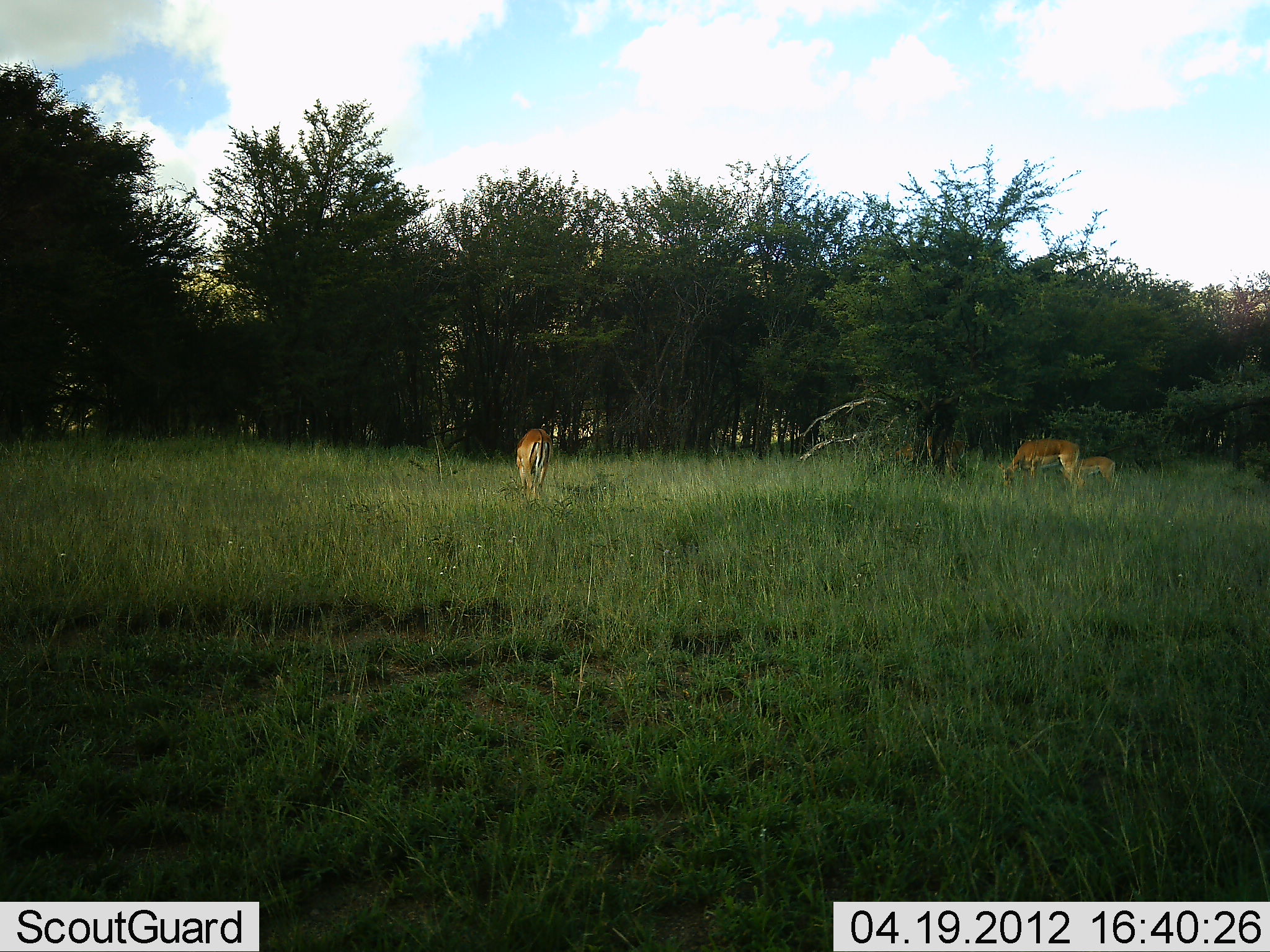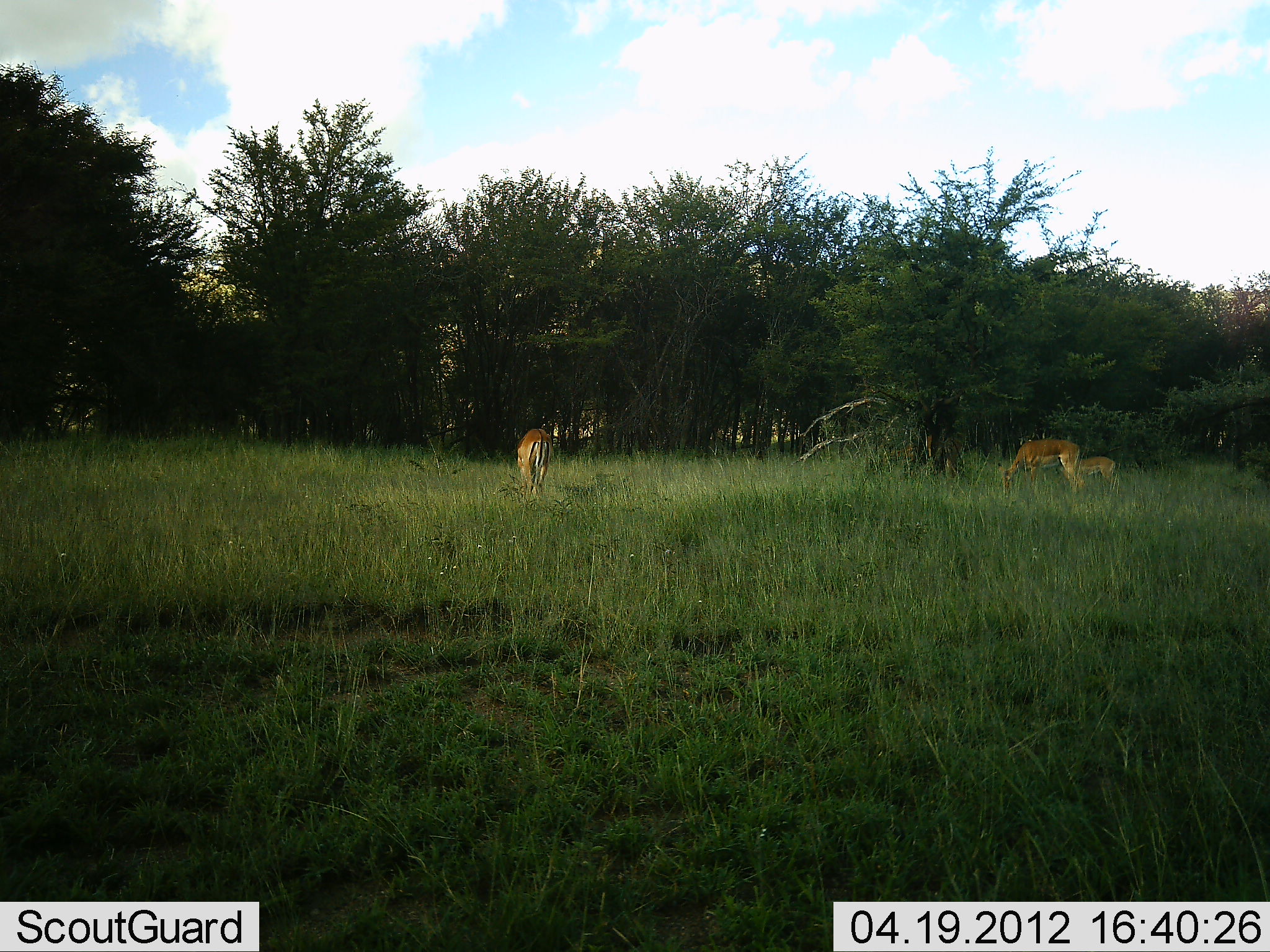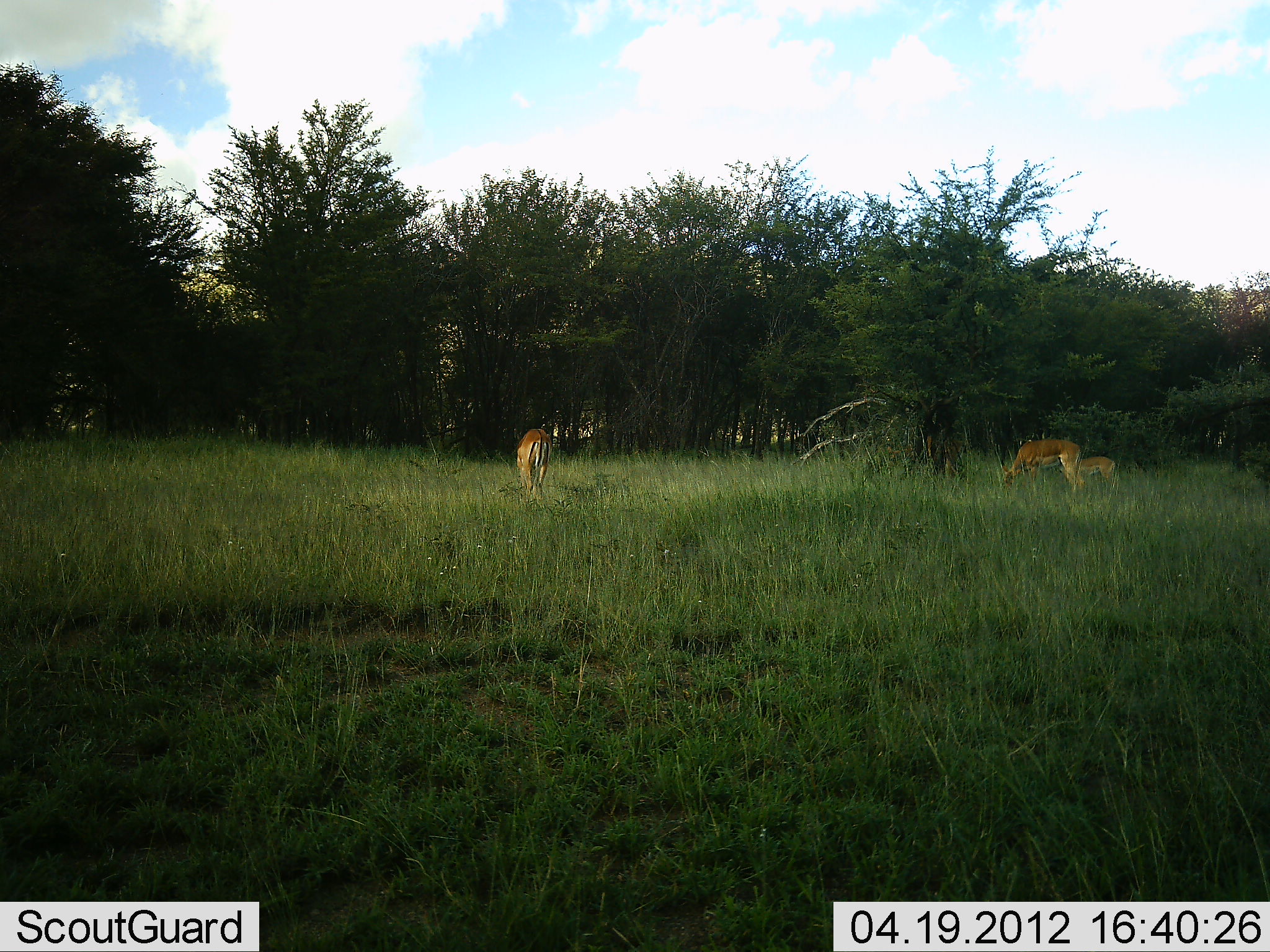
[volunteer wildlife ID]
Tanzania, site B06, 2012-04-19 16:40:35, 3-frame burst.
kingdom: Animalia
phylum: Chordata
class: Mammalia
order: Artiodactyla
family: Bovidae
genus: Aepyceros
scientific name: Aepyceros melampus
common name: impala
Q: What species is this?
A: Impala (Aepyceros melampus).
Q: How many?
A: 3.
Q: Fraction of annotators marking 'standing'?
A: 23%.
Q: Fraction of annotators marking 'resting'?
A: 0%.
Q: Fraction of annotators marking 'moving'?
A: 0%.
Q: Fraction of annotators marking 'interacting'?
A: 0%.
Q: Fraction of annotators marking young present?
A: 45%.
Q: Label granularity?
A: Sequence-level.